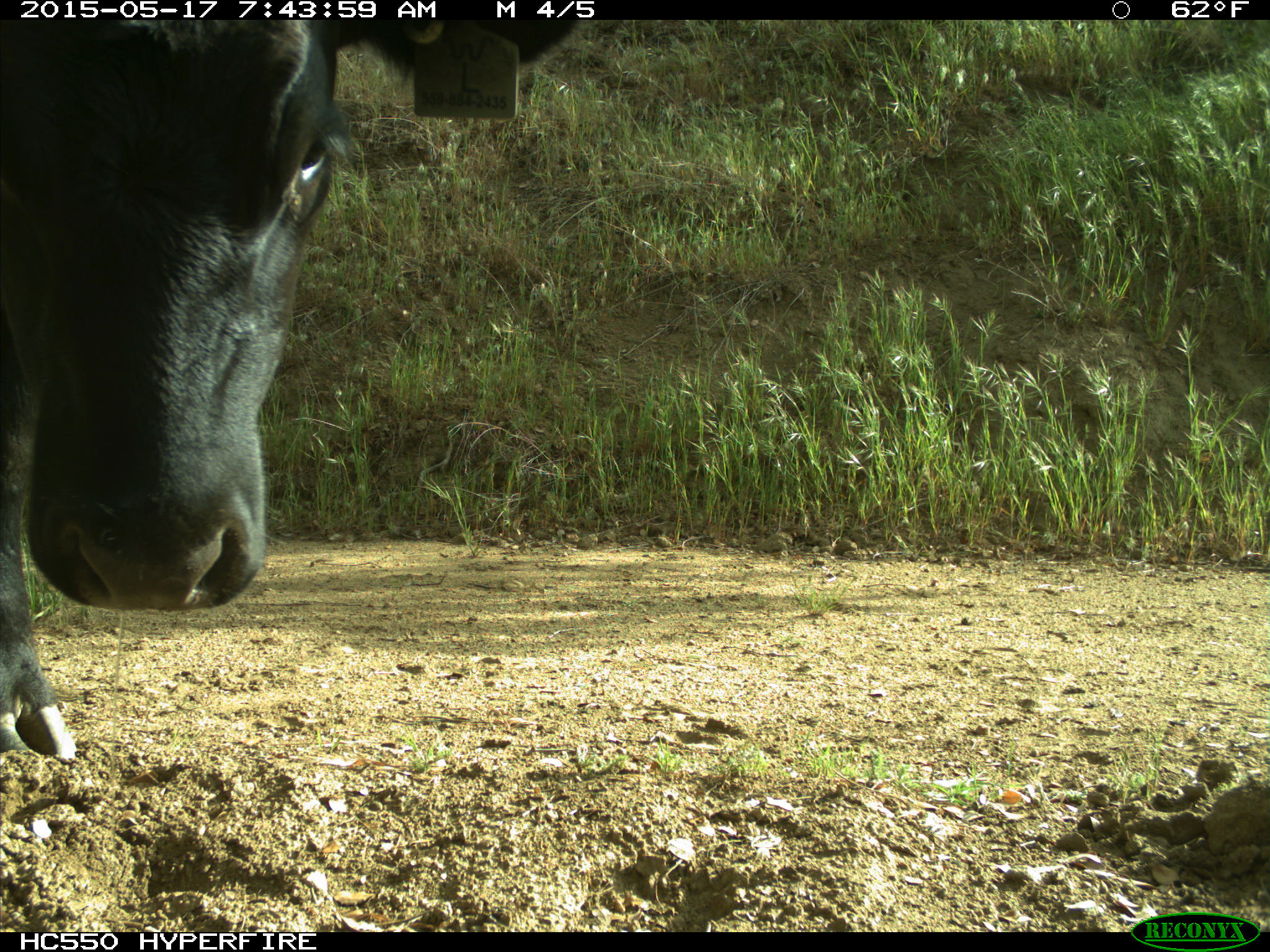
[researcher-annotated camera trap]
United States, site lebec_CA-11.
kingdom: Animalia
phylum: Chordata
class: Mammalia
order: Artiodactyla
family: Bovidae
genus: Bos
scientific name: Bos taurus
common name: domestic cow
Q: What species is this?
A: Bos taurus (domestic cow).